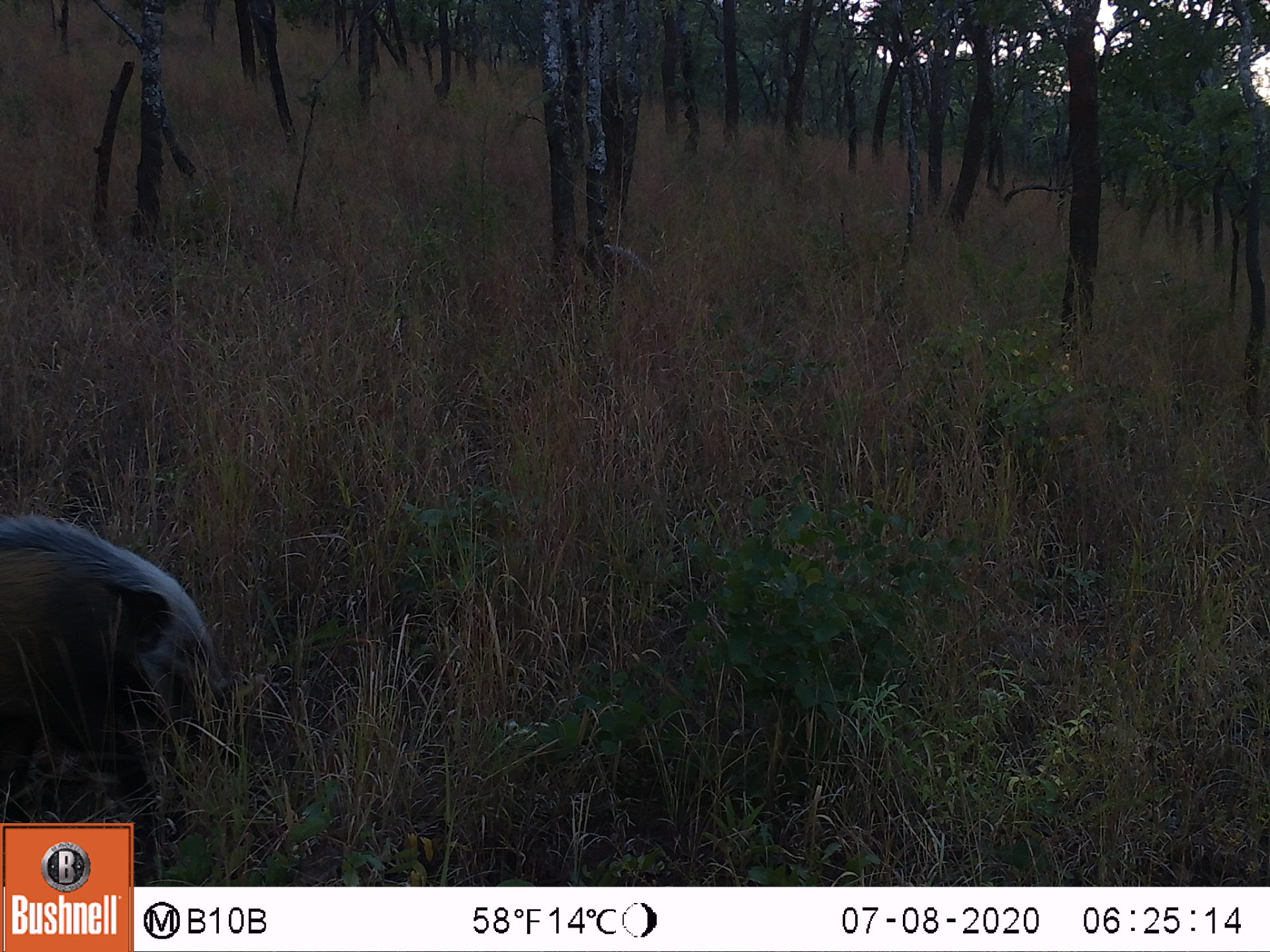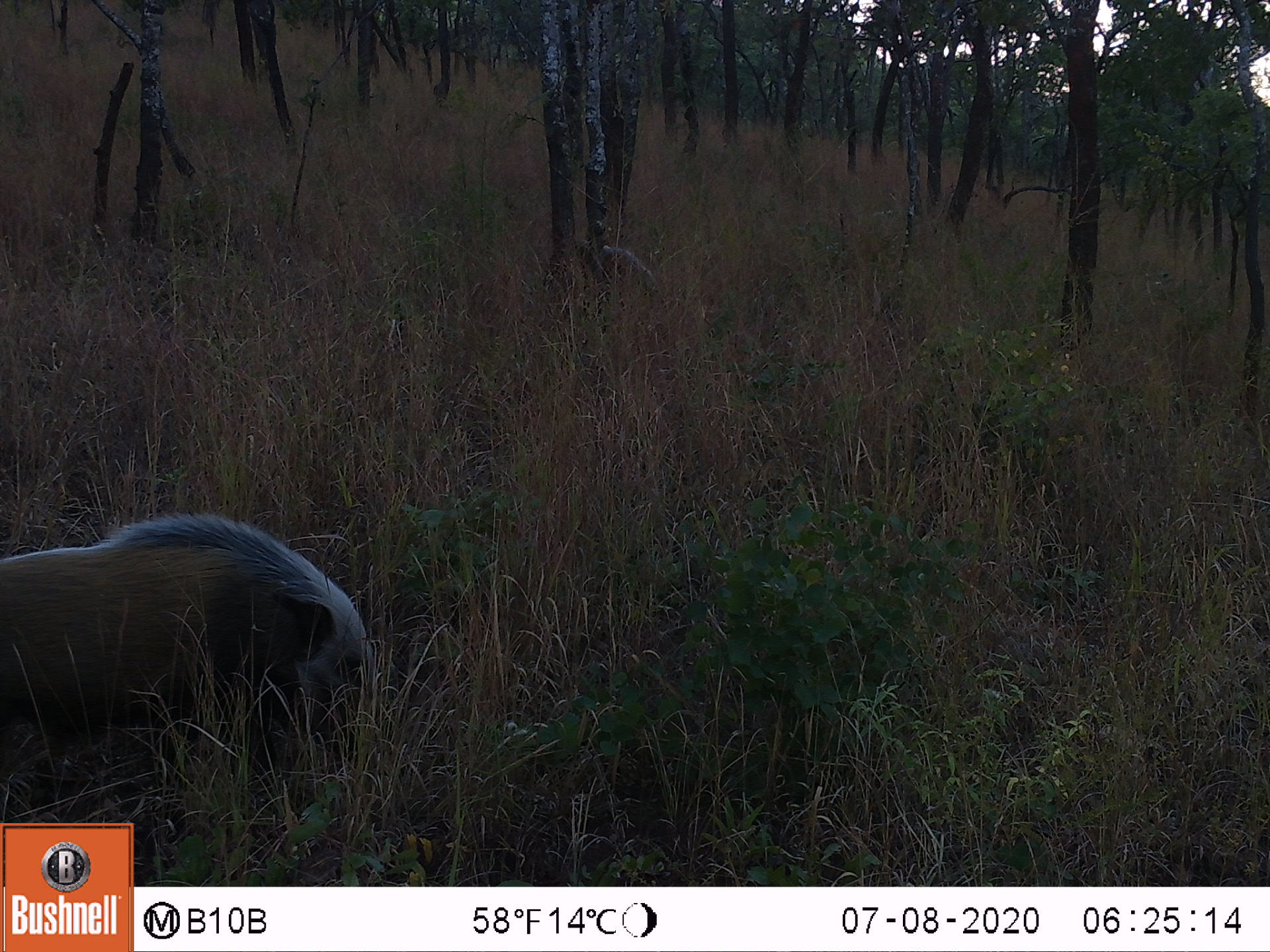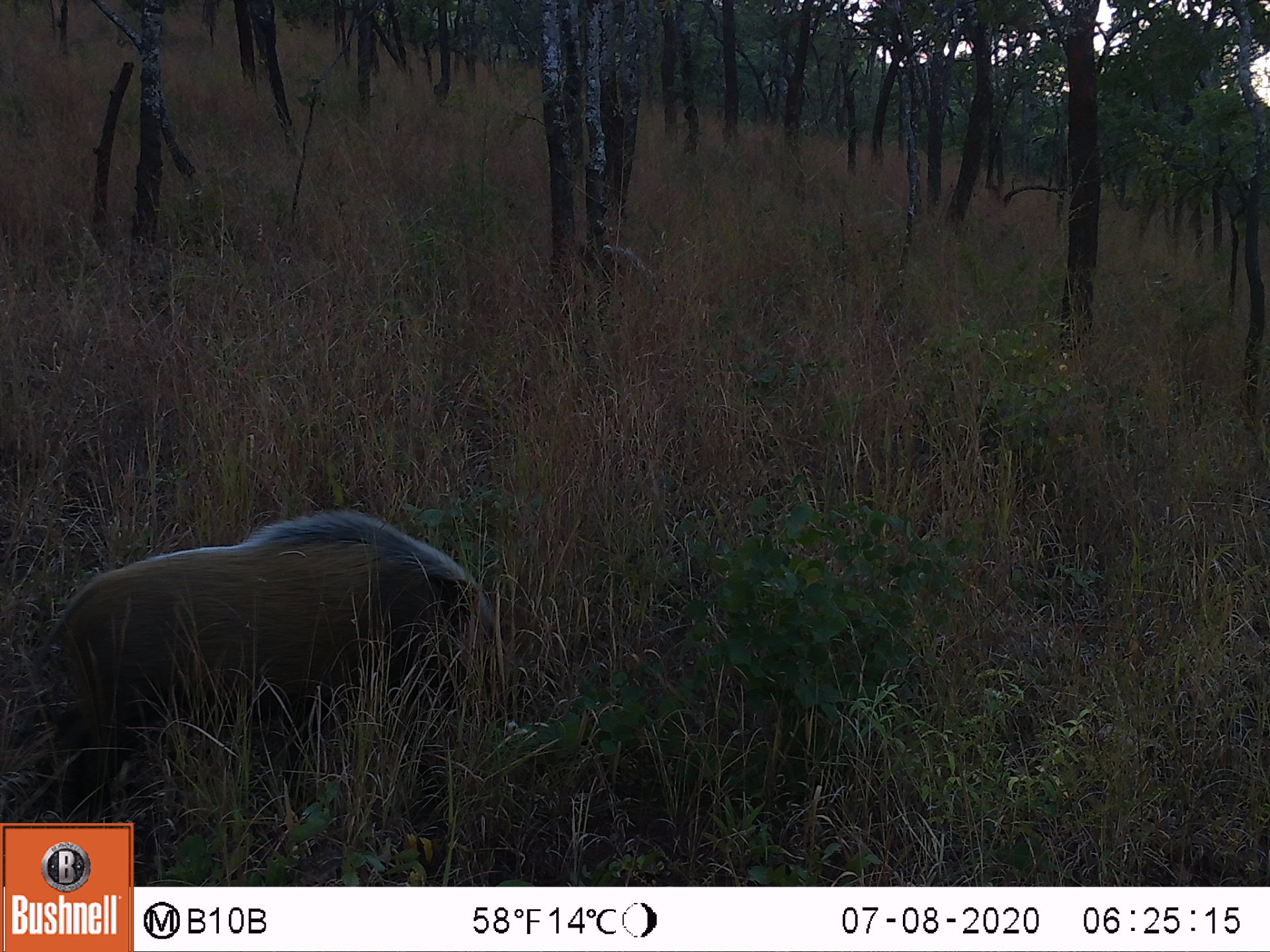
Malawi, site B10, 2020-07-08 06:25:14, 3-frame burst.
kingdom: Animalia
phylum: Chordata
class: Mammalia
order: Artiodactyla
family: Suidae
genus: Potamochoerus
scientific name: Potamochoerus larvatus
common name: bushpig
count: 1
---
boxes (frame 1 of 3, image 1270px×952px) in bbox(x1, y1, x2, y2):
bushpig: bbox(2, 509, 224, 810)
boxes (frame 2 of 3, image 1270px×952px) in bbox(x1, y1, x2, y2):
bushpig: bbox(4, 506, 380, 790)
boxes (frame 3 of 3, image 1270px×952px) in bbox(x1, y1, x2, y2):
bushpig: bbox(45, 504, 504, 755)